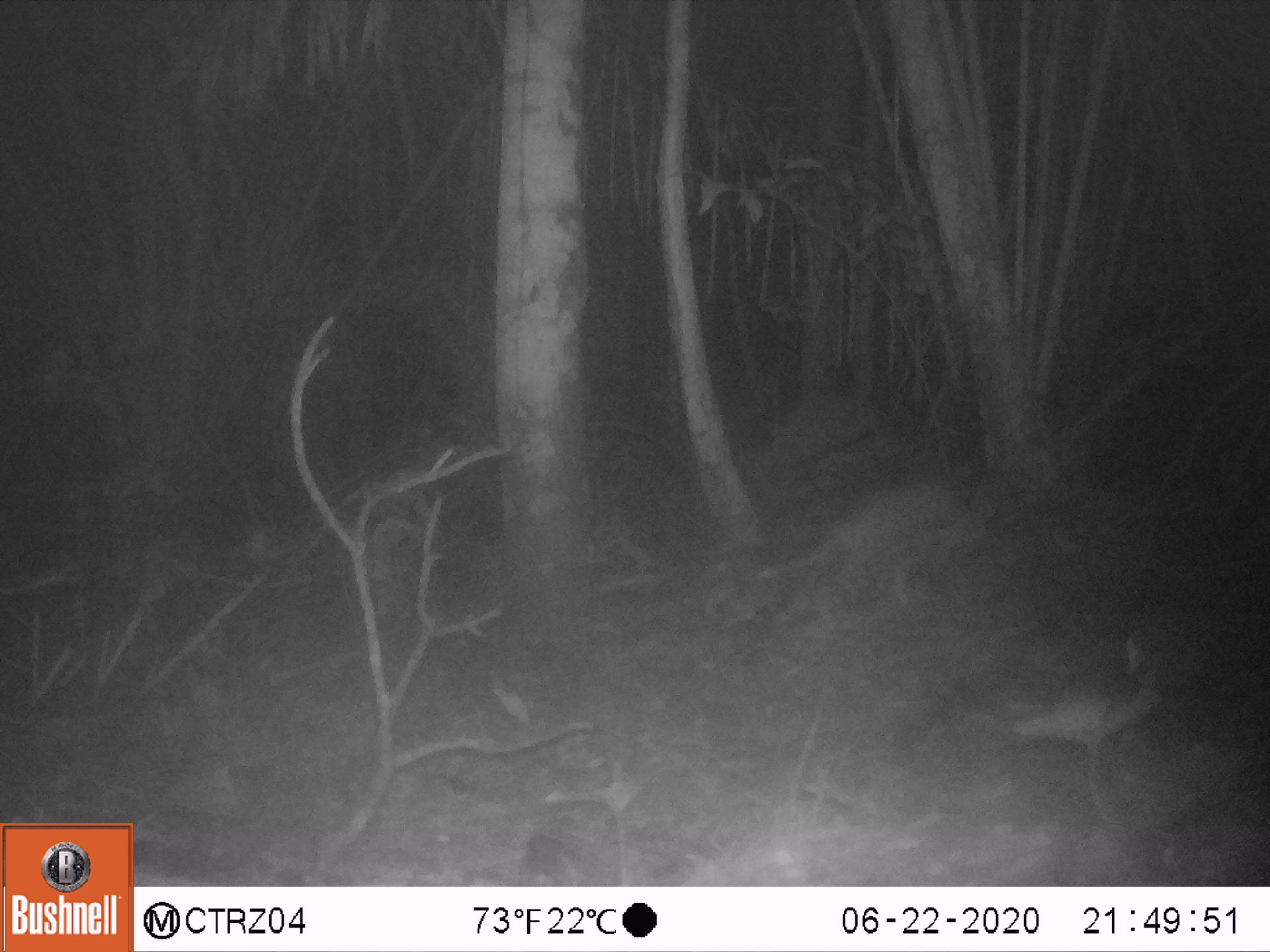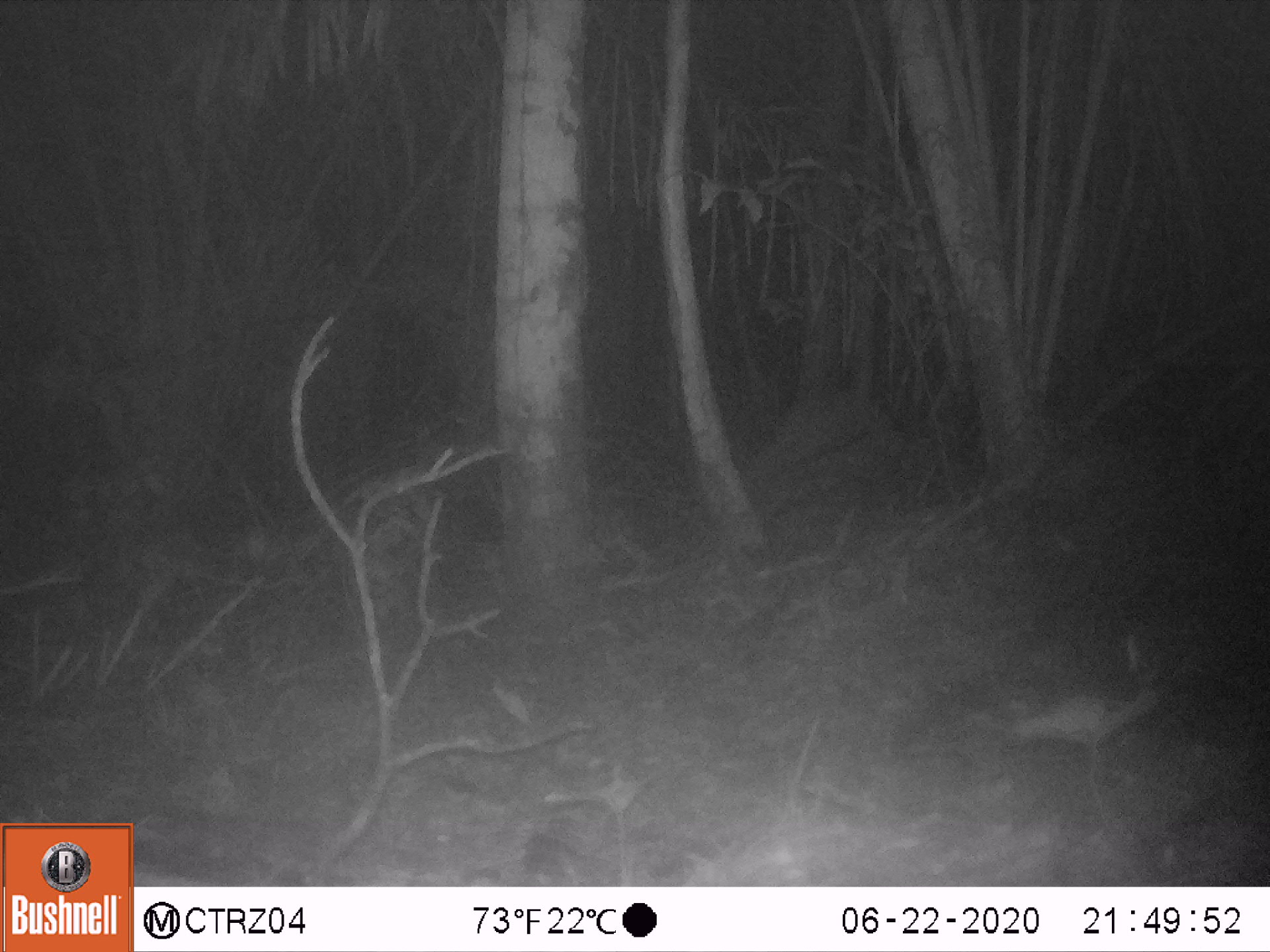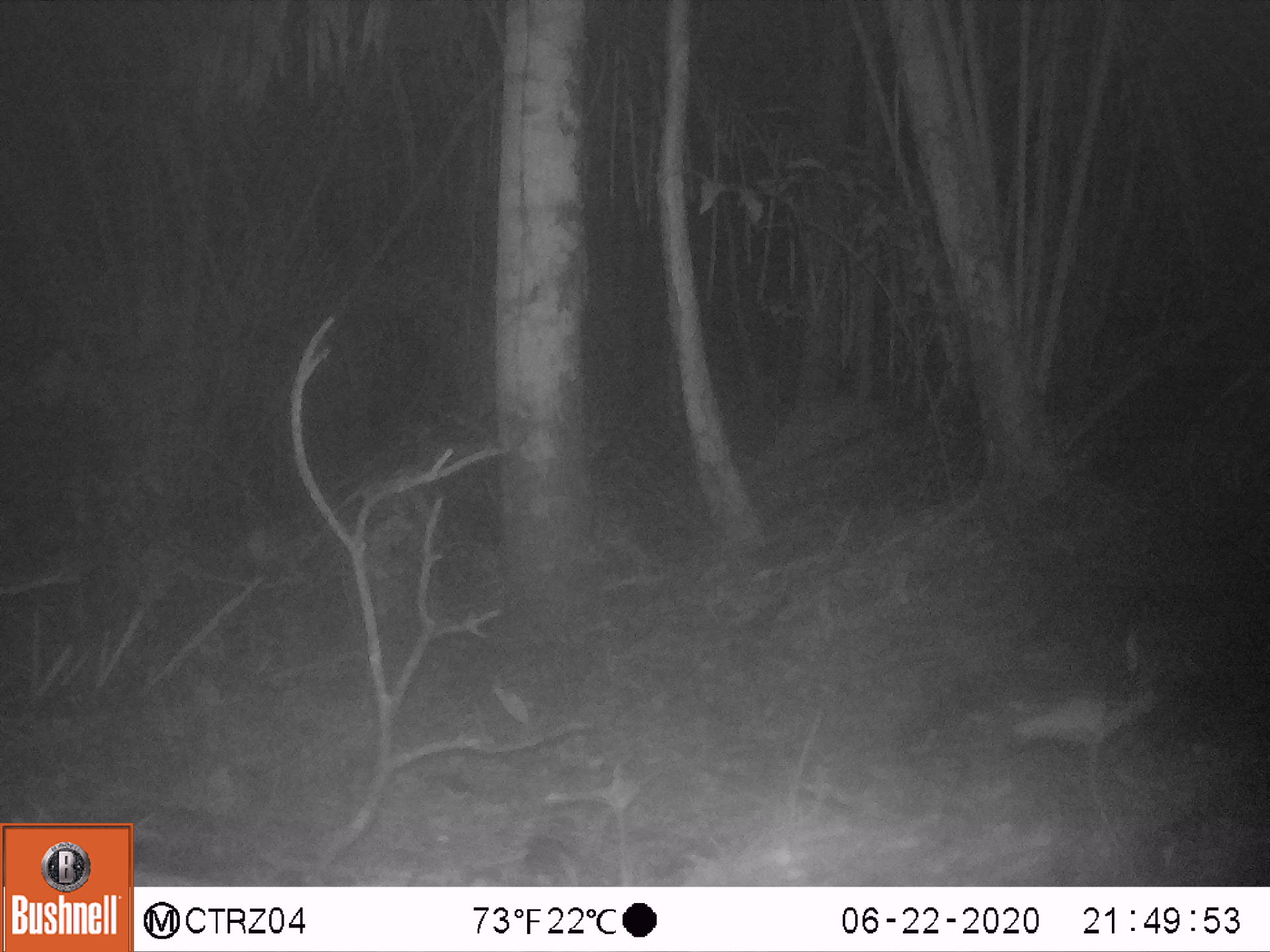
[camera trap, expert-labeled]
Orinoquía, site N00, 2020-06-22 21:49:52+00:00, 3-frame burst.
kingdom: Animalia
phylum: Chordata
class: Mammalia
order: Cingulata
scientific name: Cingulata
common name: armadillo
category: unknown armadillo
Unknown armadillo (armadillo) (Cingulata).